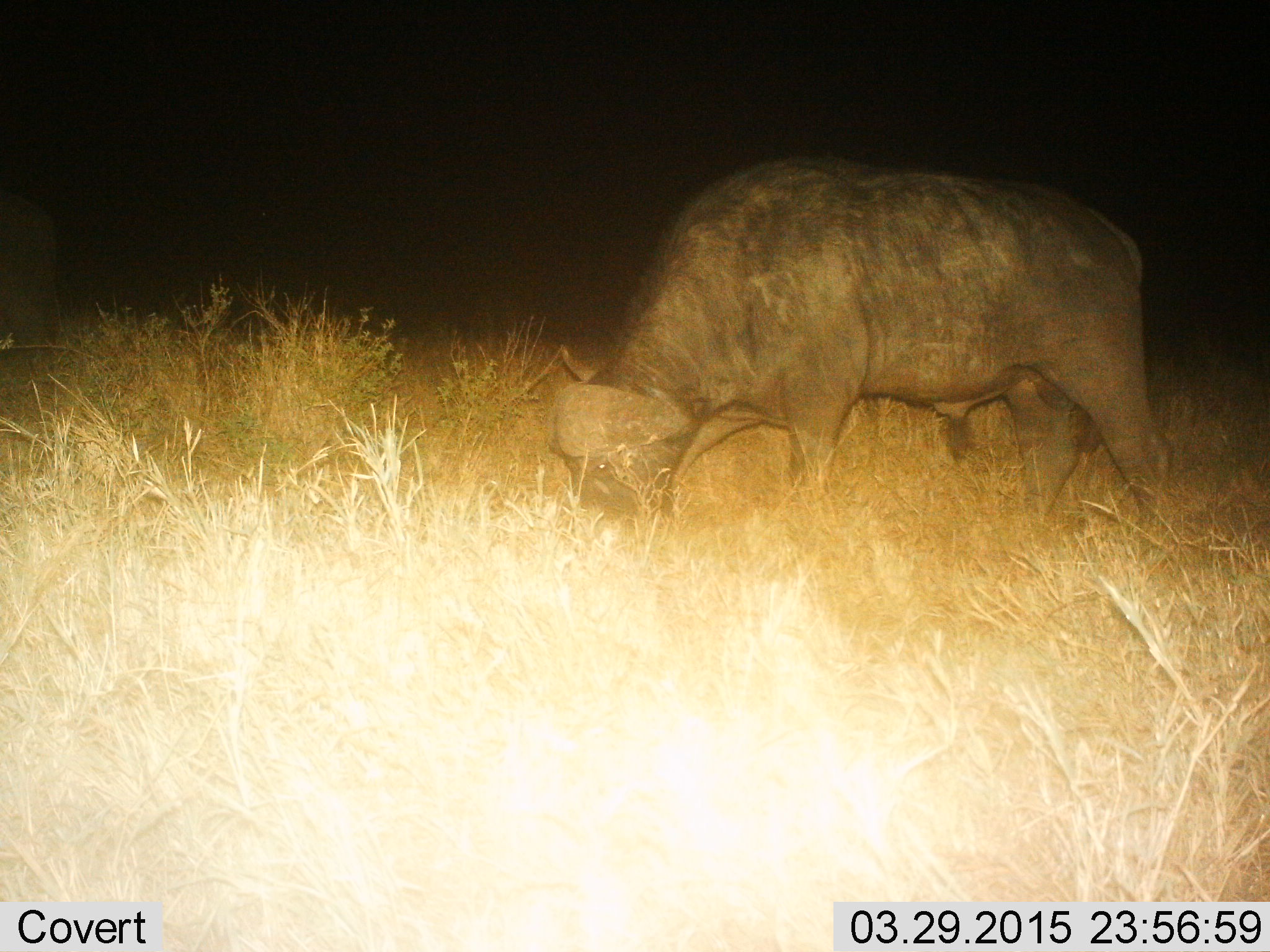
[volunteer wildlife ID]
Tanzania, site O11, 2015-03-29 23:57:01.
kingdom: Animalia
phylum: Chordata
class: Mammalia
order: Artiodactyla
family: Bovidae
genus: Syncerus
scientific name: Syncerus caffer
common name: cape buffalo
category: buffalo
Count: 1.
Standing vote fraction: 40%.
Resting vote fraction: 0%.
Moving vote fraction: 0%.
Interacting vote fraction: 0%.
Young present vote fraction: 0%.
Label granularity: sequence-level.